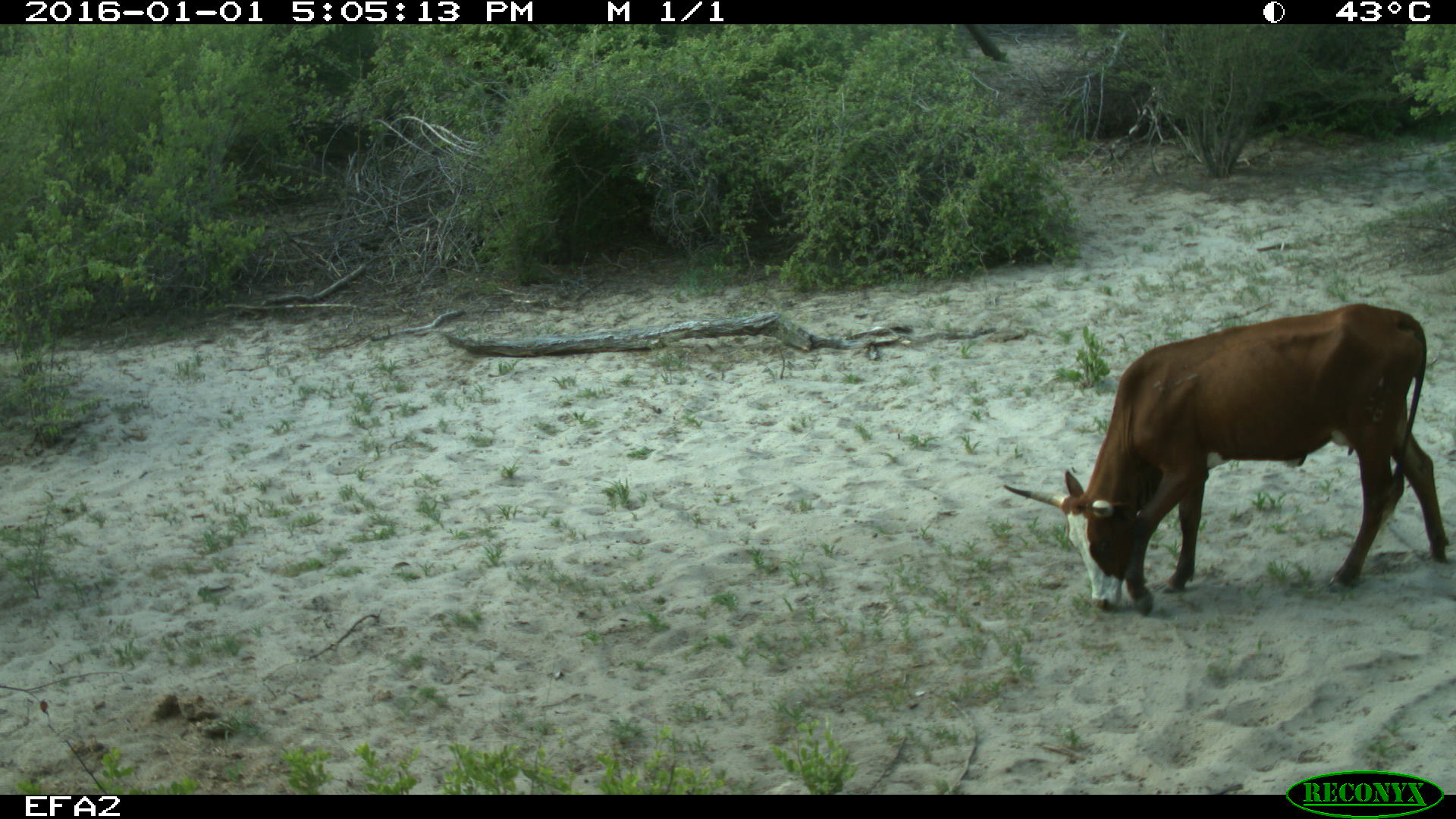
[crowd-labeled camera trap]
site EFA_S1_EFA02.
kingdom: Animalia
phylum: Chordata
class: Mammalia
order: Artiodactyla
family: Bovidae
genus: Oryx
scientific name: Oryx gazella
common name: gemsbok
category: oryx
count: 1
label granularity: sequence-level